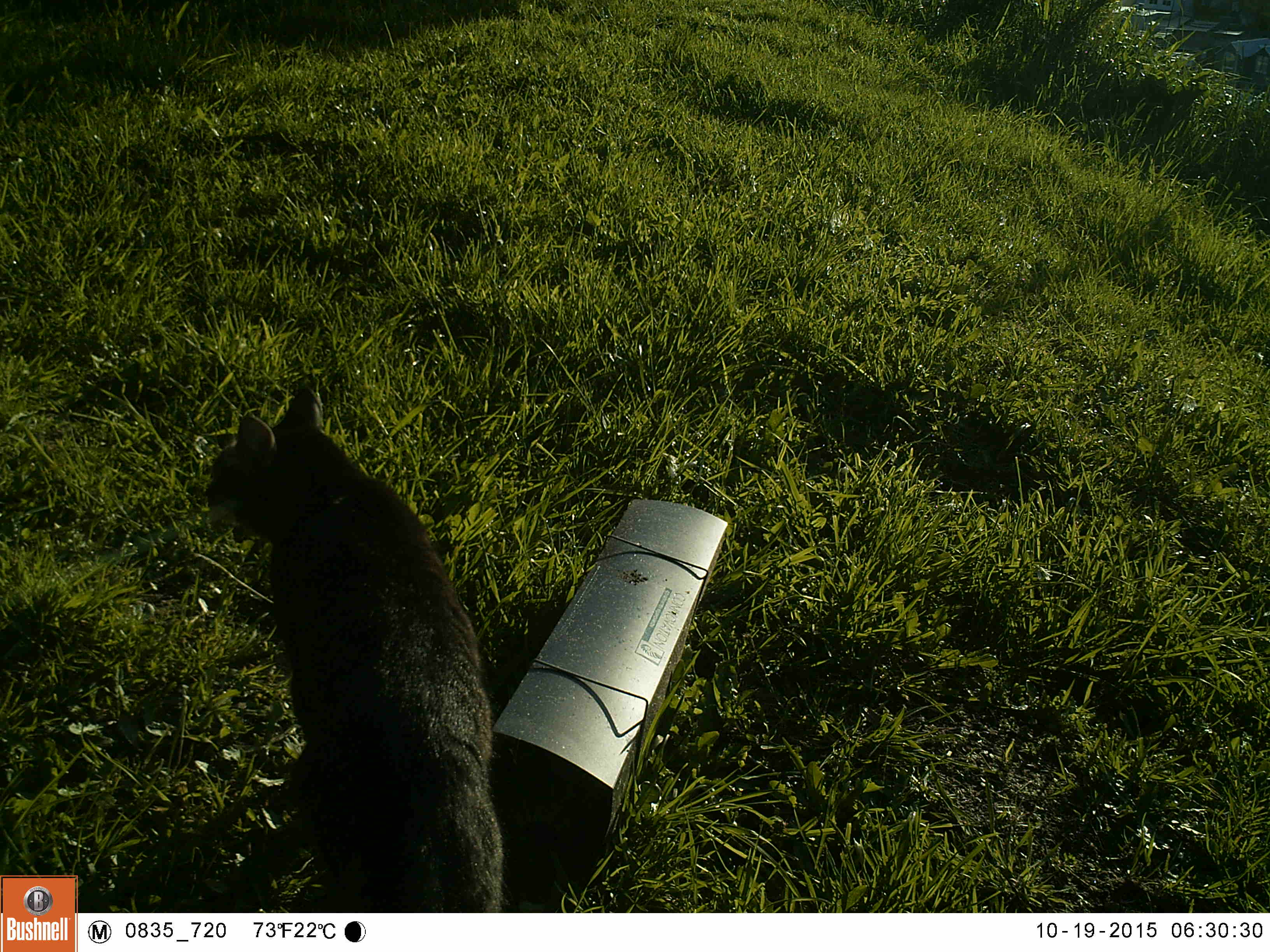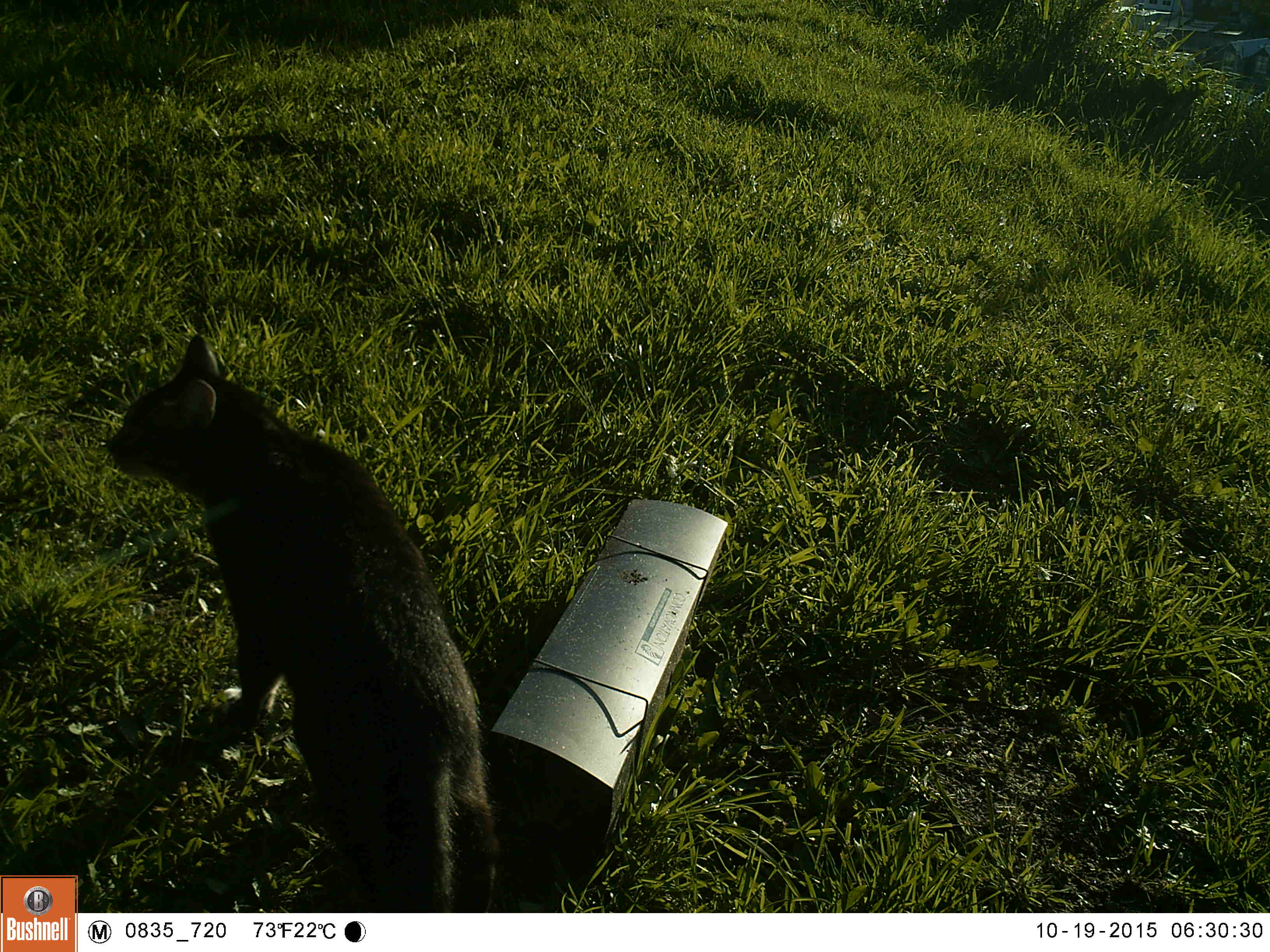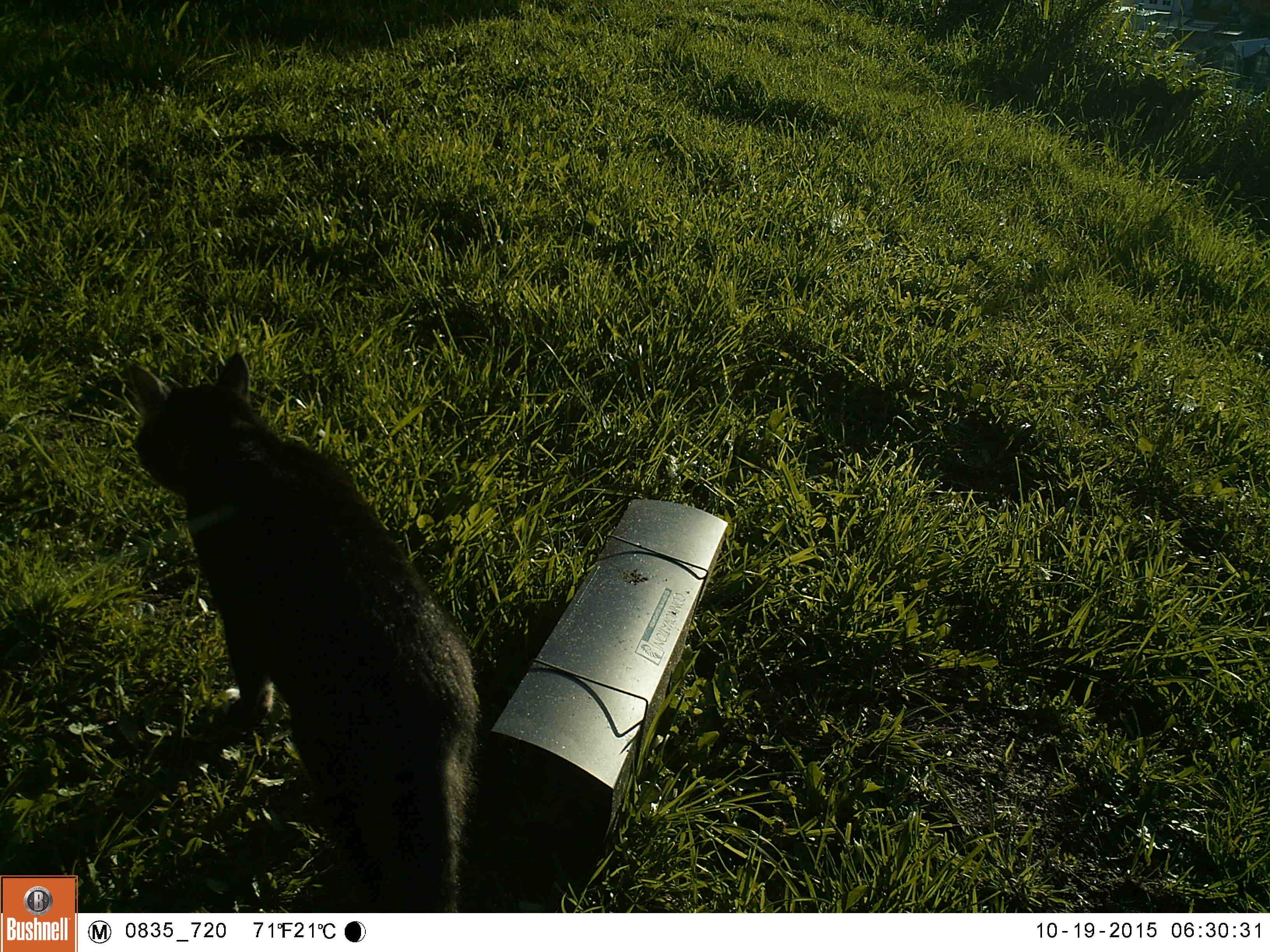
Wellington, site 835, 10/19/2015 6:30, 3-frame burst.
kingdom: Animalia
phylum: Chordata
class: Mammalia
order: Carnivora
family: Felidae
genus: Felis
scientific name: Felis catus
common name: cat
Cat (Felis catus).